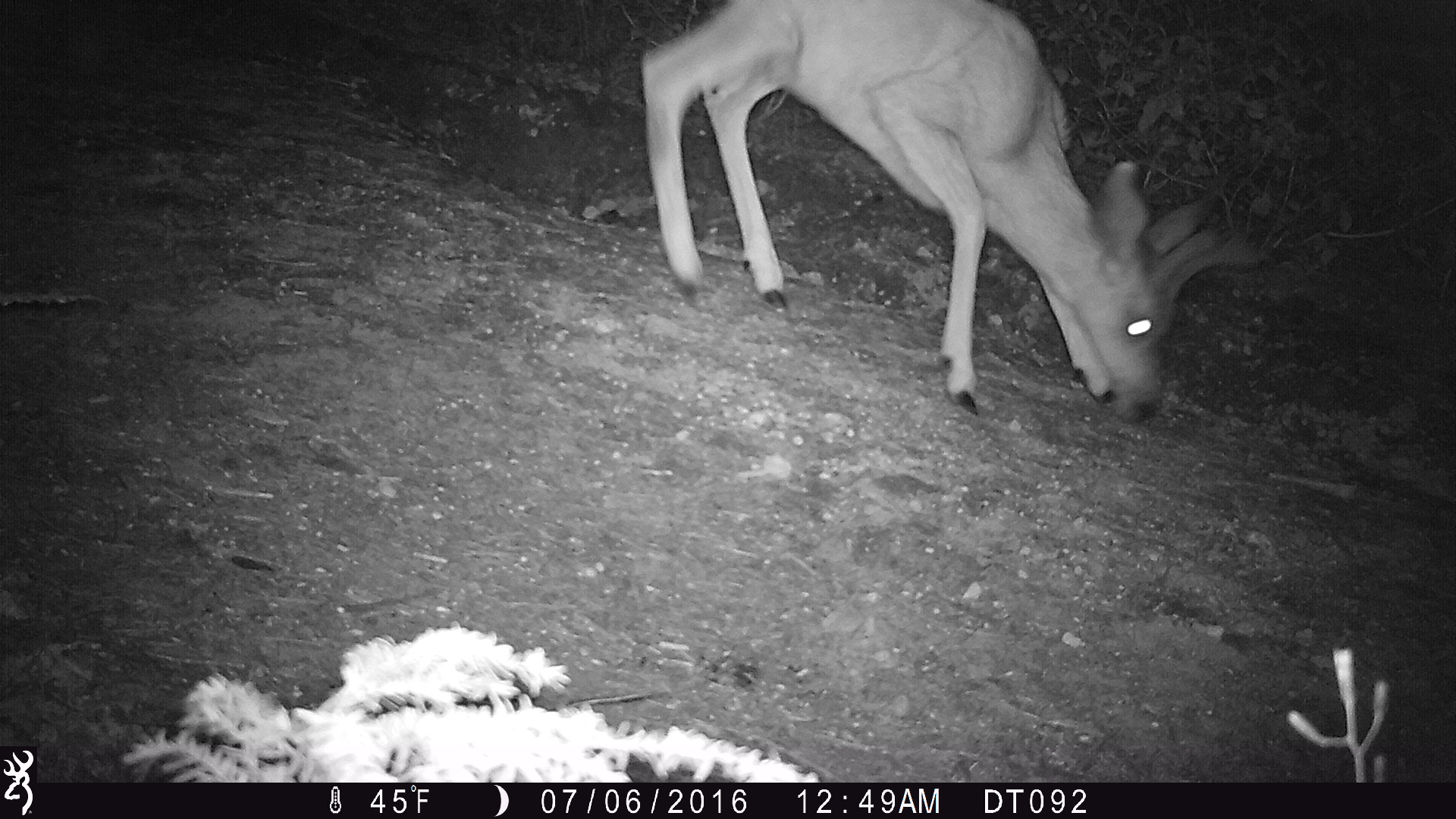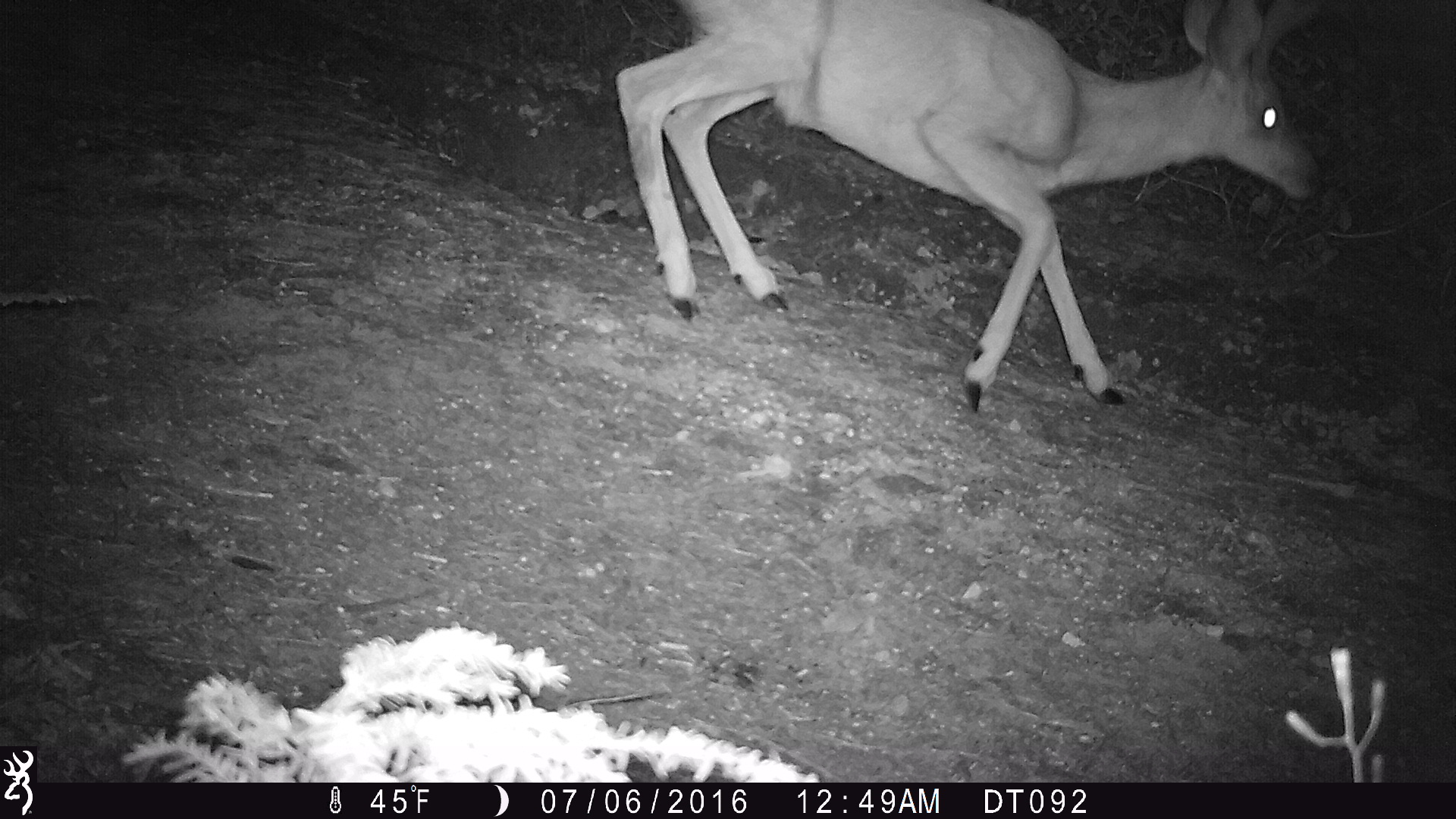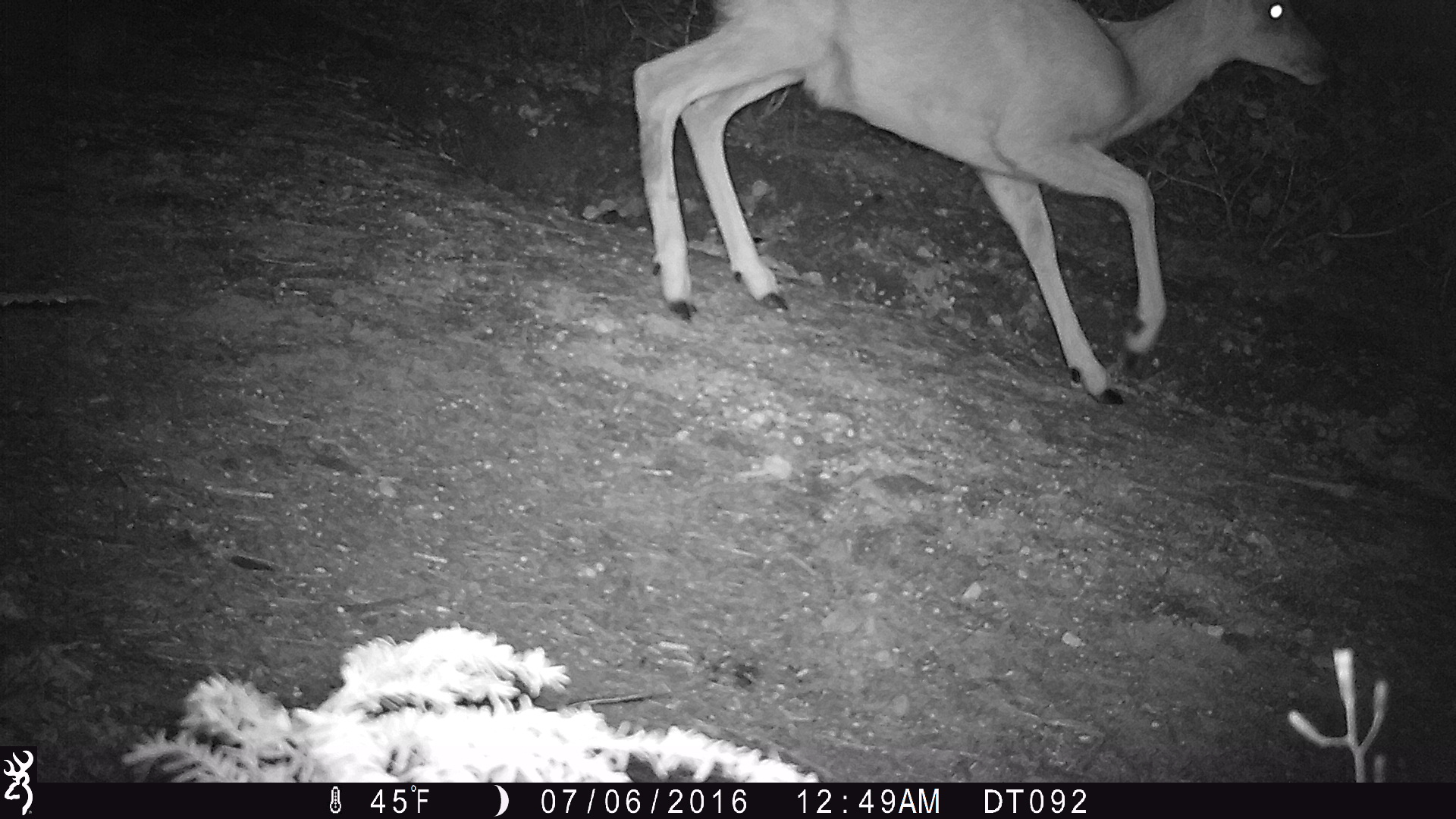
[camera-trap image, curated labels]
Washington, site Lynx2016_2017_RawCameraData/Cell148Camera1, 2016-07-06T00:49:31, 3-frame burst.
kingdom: Animalia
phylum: Chordata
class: Mammalia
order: Artiodactyla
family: Cervidae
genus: Odocoileus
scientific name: Odocoileus hemionus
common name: mule deer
Odocoileus hemionus (mule deer). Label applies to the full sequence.